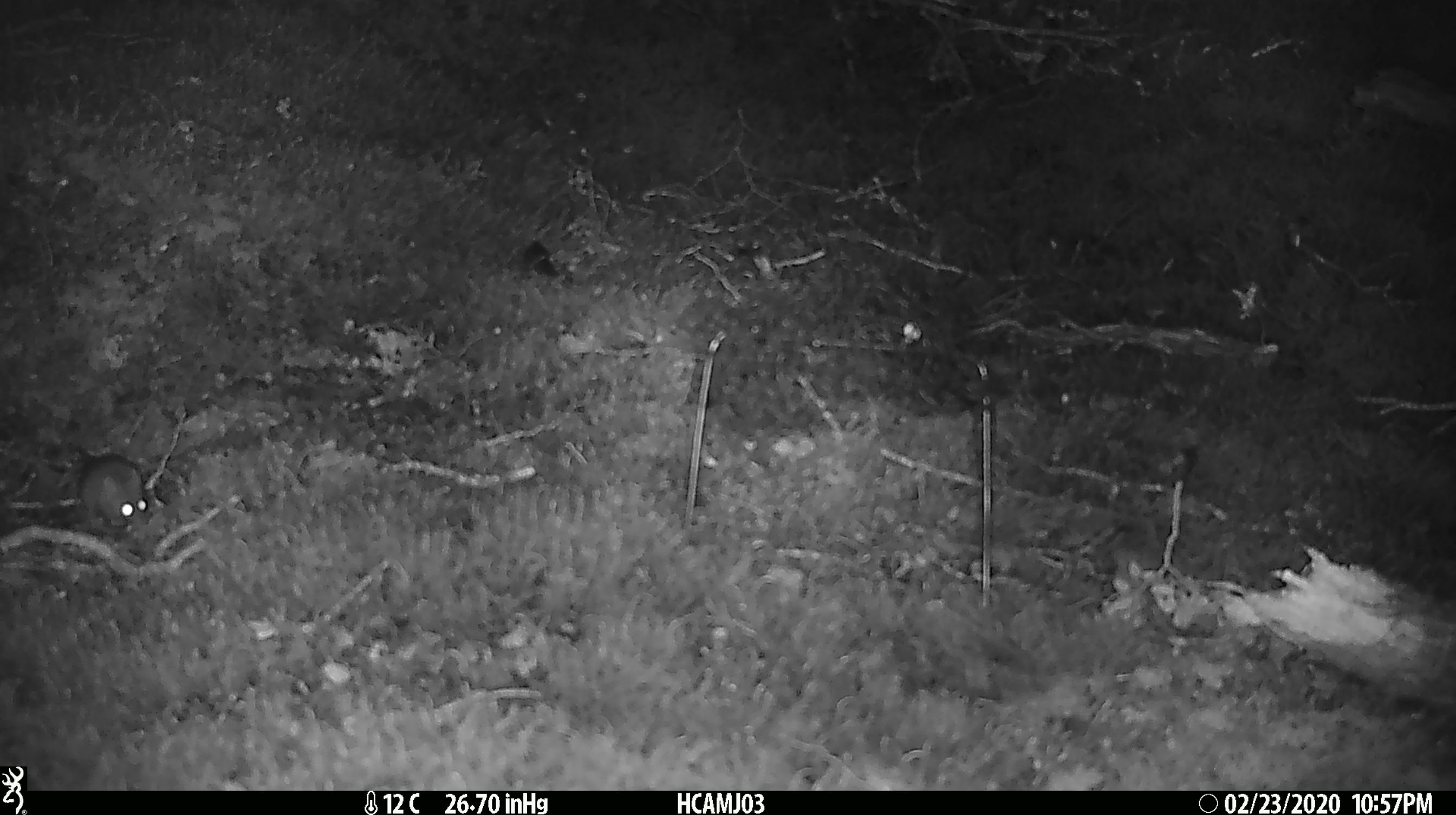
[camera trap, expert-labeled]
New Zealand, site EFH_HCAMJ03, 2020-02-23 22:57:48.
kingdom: Animalia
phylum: Chordata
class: Mammalia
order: Rodentia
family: Muridae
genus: Mus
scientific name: Mus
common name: mouse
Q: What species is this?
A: Mouse (Mus).